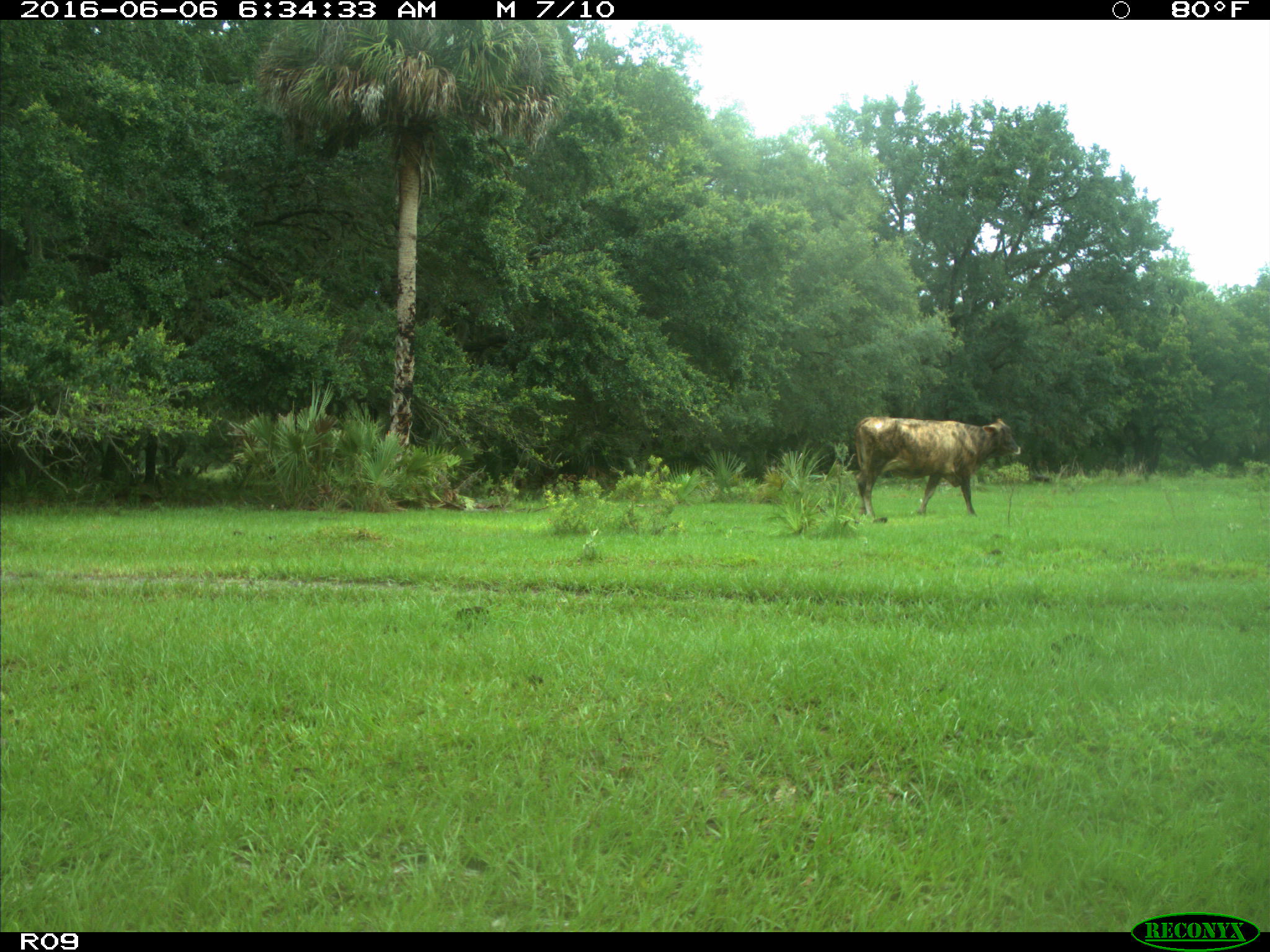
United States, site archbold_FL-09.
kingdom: Animalia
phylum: Chordata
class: Mammalia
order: Artiodactyla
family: Bovidae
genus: Bos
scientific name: Bos taurus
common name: domestic cow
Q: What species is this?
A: Bos taurus (domestic cow).